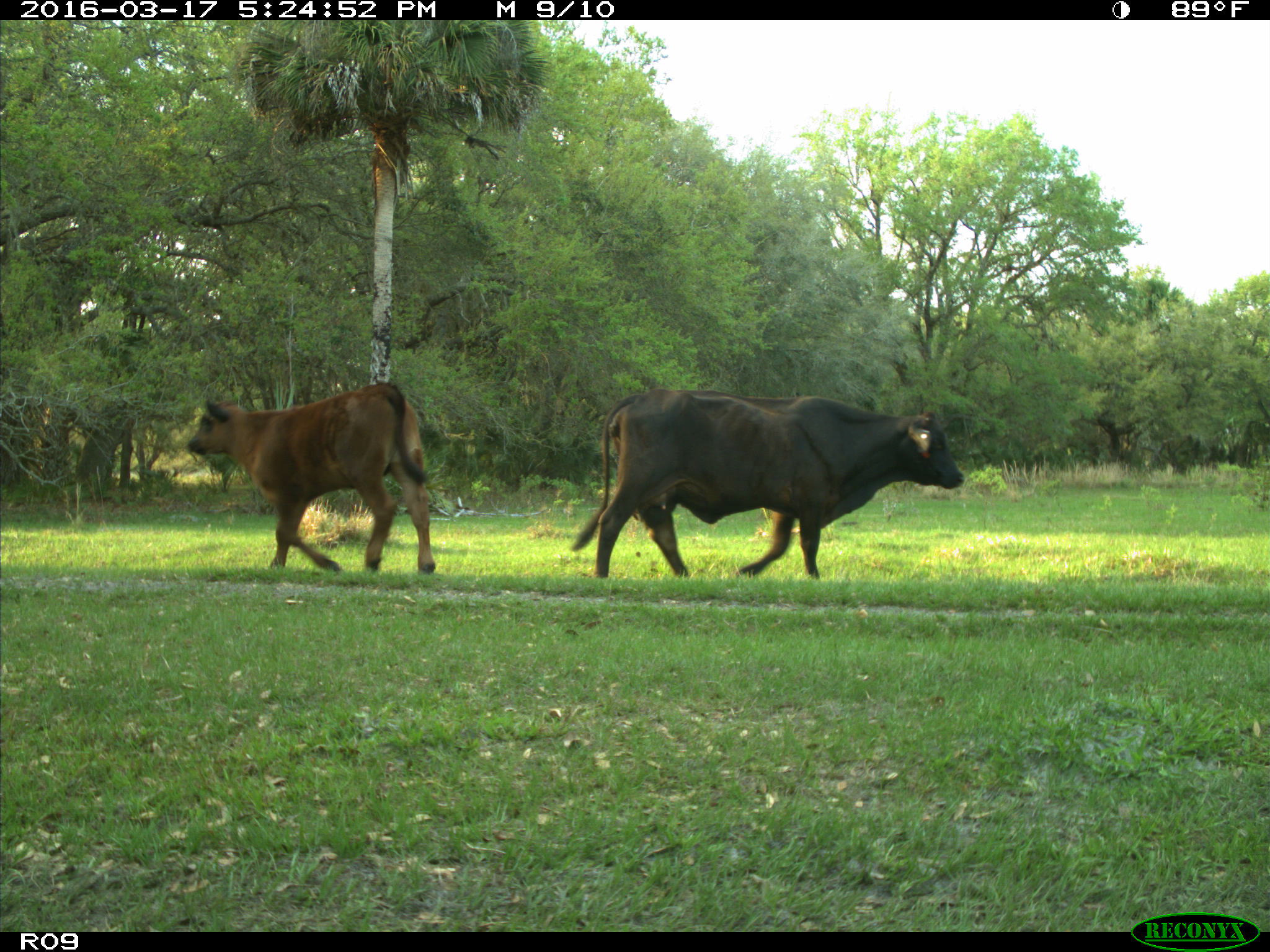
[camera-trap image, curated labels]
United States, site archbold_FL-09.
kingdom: Animalia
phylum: Chordata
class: Mammalia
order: Artiodactyla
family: Bovidae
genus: Bos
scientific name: Bos taurus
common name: domestic cow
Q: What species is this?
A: Bos taurus (domestic cow).